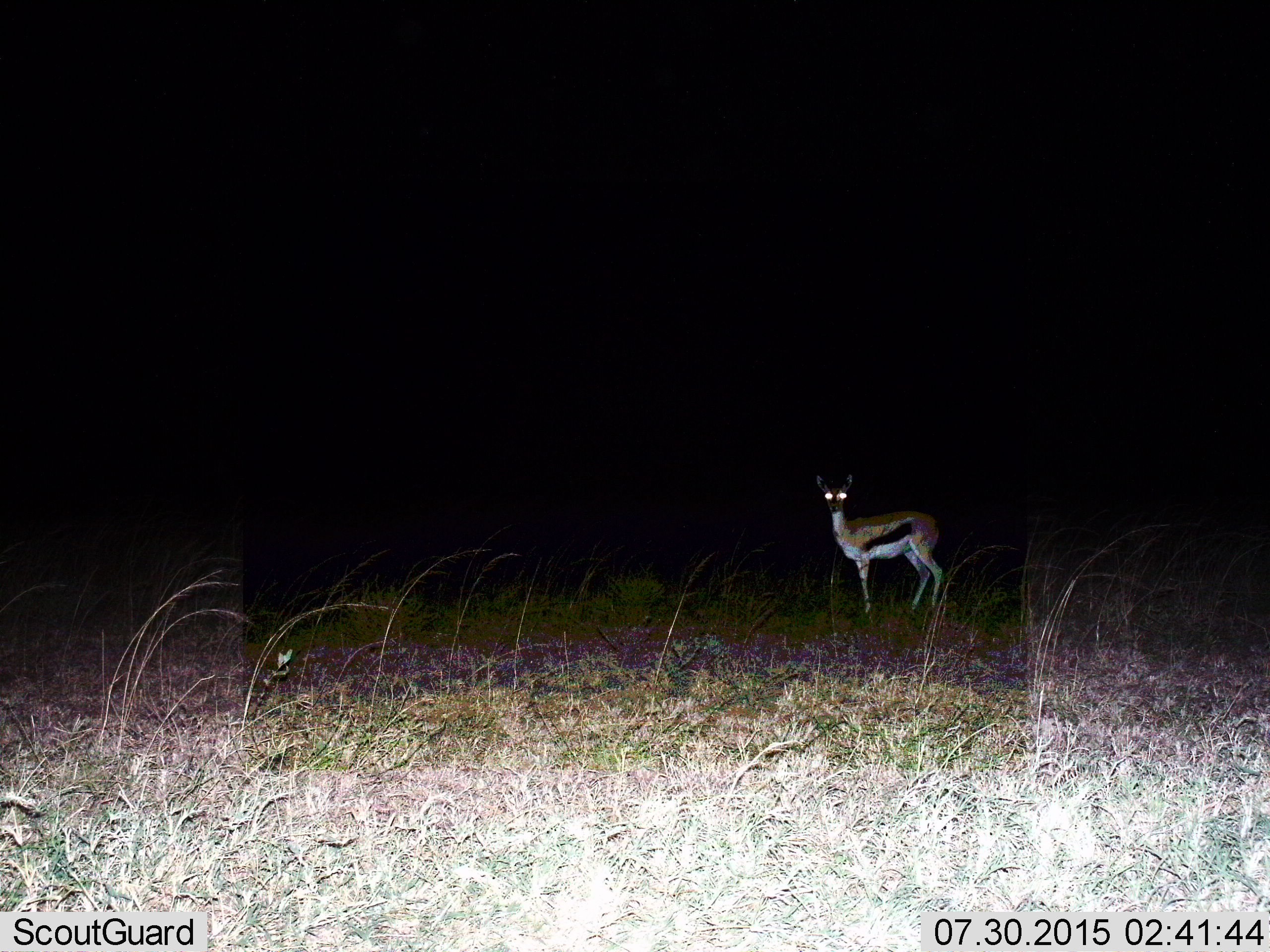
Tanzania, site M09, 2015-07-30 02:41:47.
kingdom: Animalia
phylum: Chordata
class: Mammalia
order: Artiodactyla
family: Bovidae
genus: Eudorcas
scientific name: Eudorcas thomsonii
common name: thomson's gazelle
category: gazellethomsons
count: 1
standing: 100%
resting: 0%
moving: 0%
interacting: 0%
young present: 0%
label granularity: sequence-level